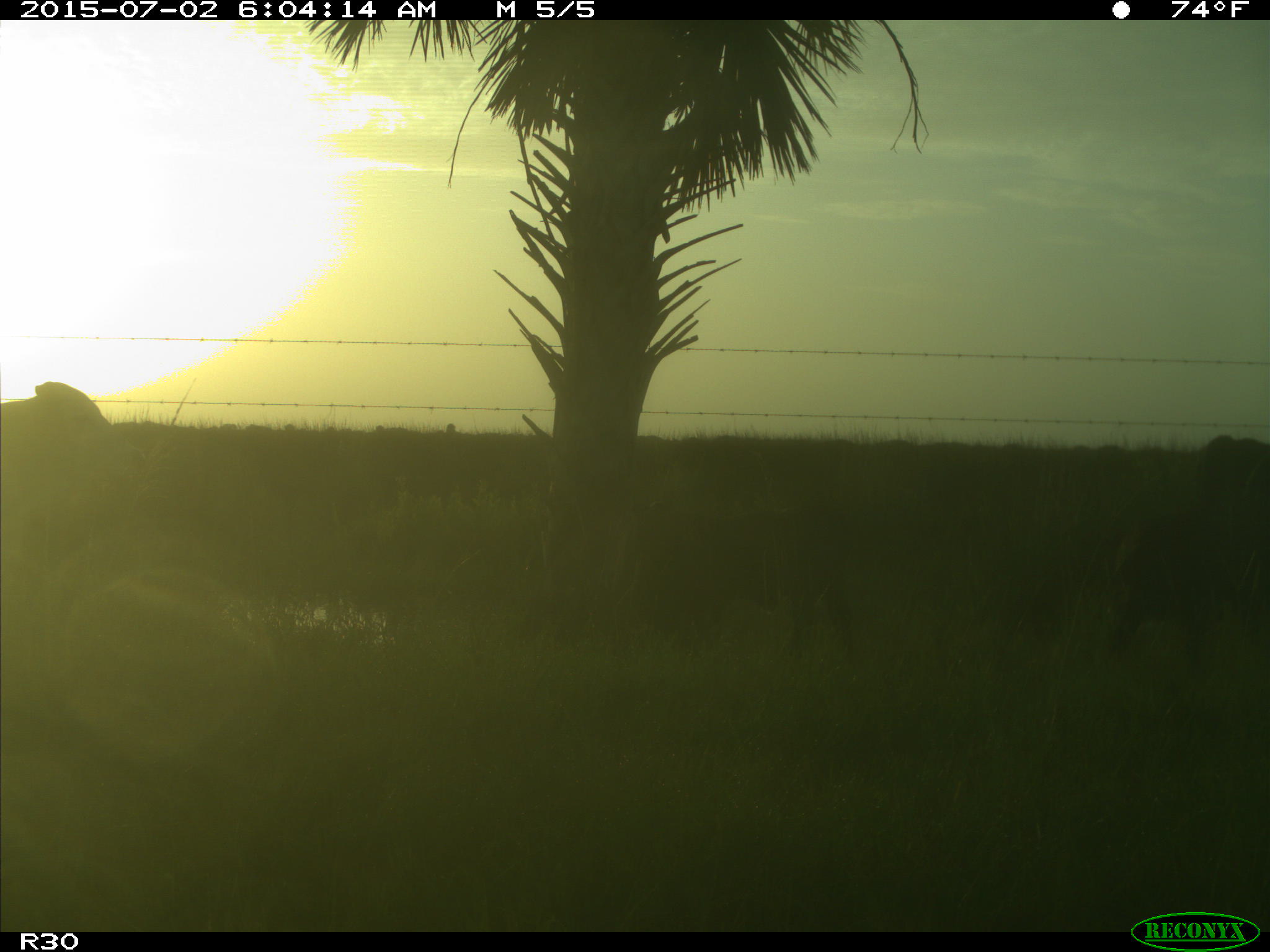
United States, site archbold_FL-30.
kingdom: Animalia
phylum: Chordata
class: Mammalia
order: Artiodactyla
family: Bovidae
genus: Bos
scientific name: Bos taurus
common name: domestic cow